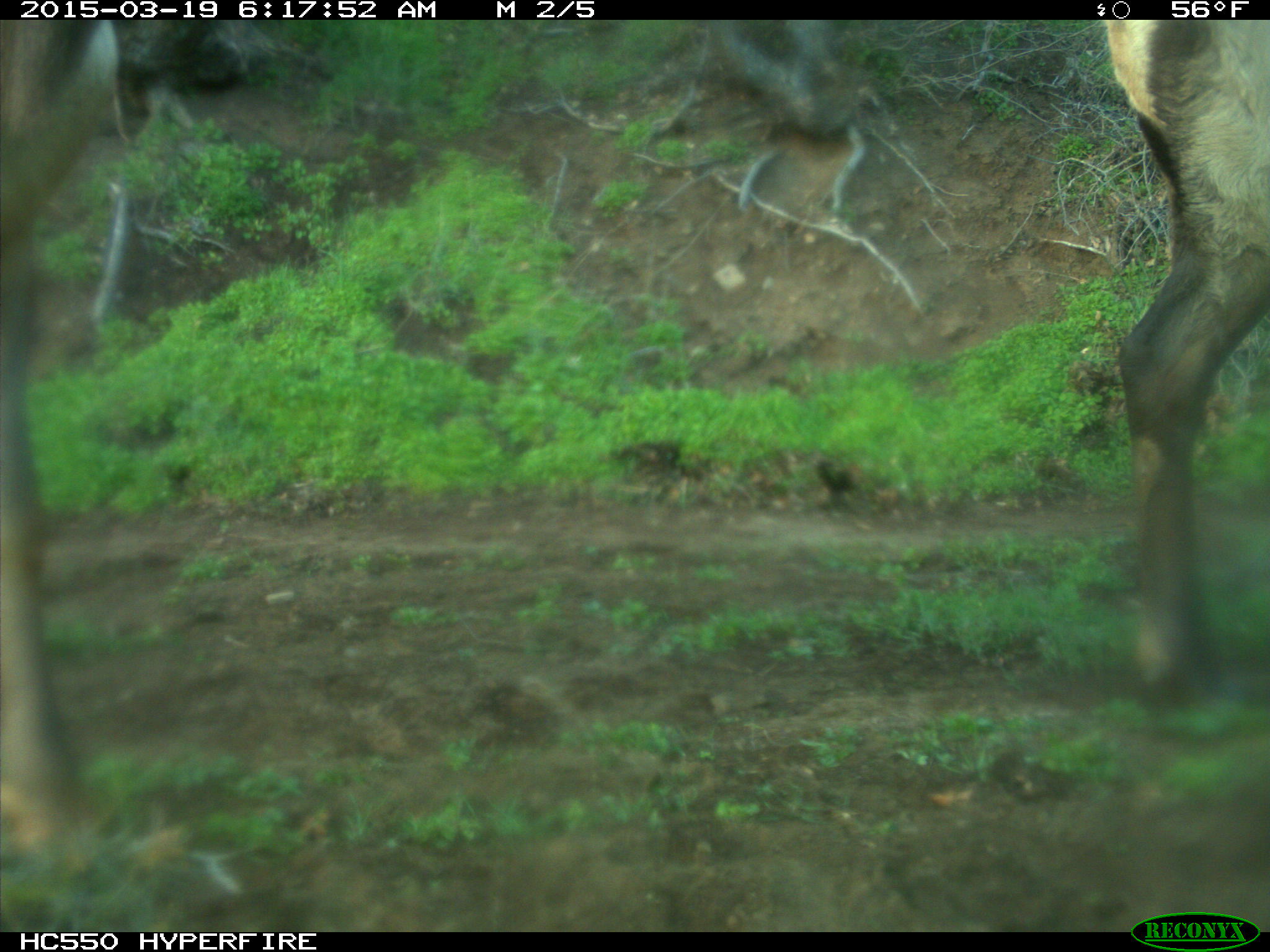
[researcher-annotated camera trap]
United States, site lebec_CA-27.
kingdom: Animalia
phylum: Chordata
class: Mammalia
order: Artiodactyla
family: Cervidae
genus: Cervus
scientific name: Cervus canadensis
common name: elk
Cervus canadensis (elk).